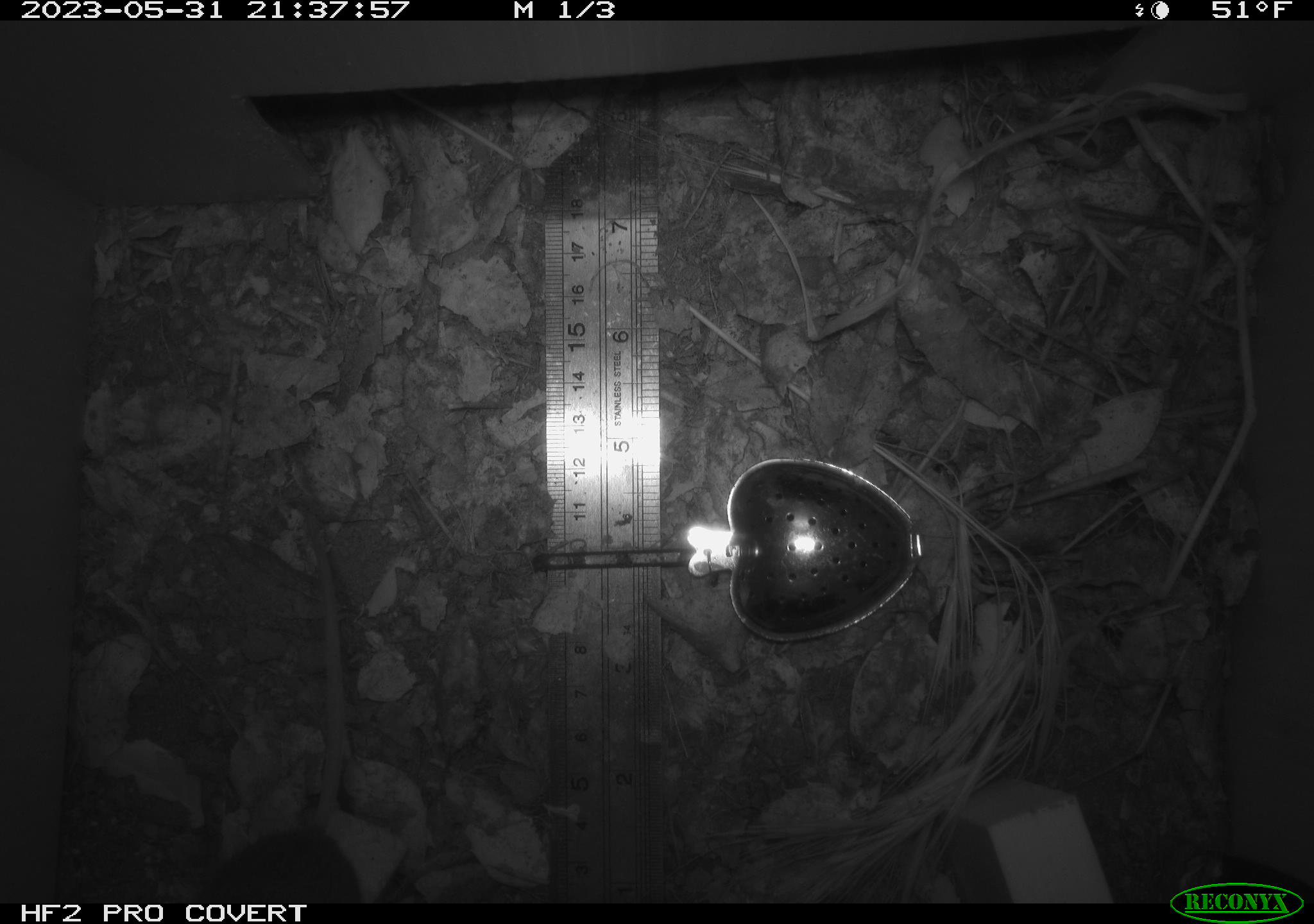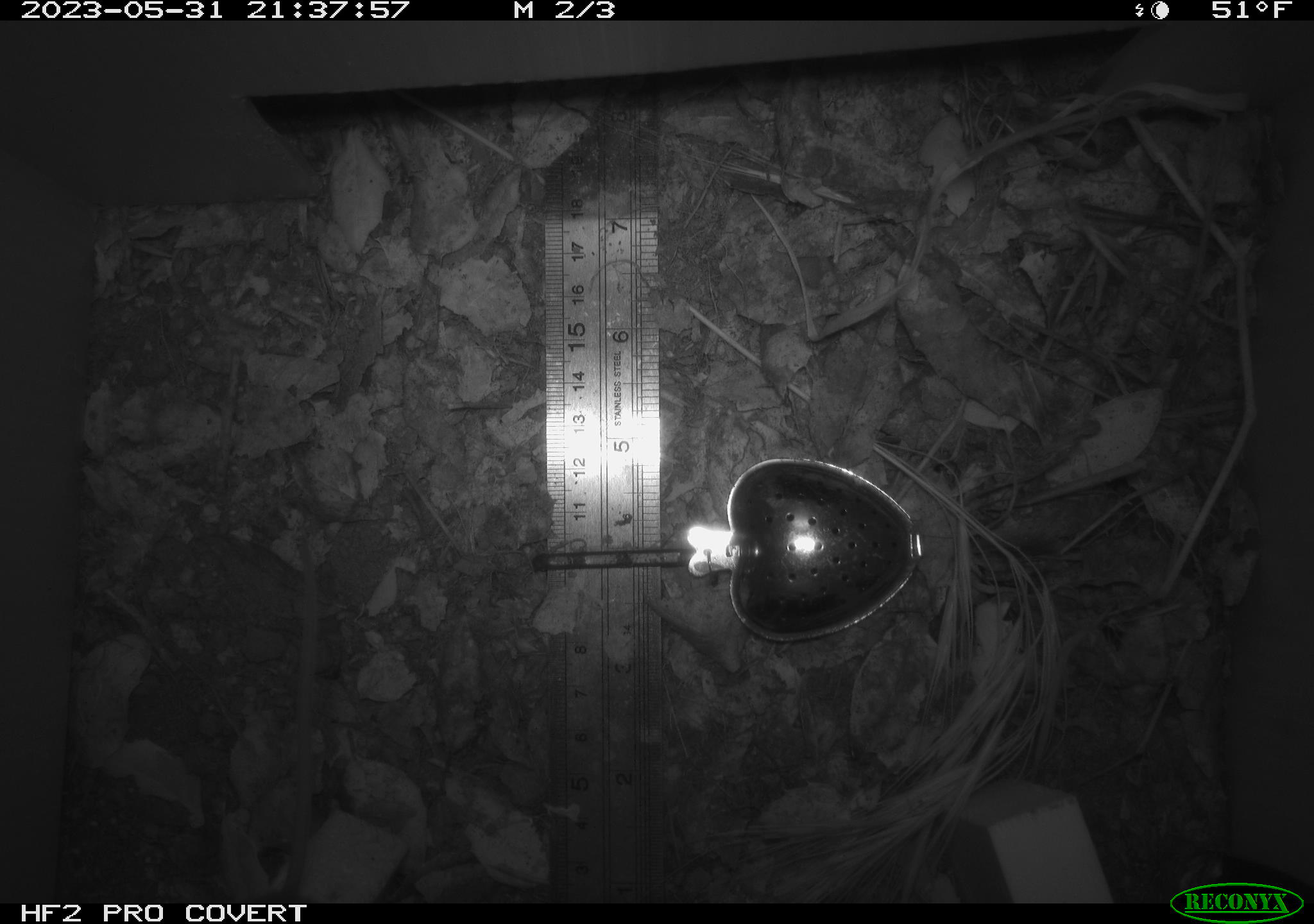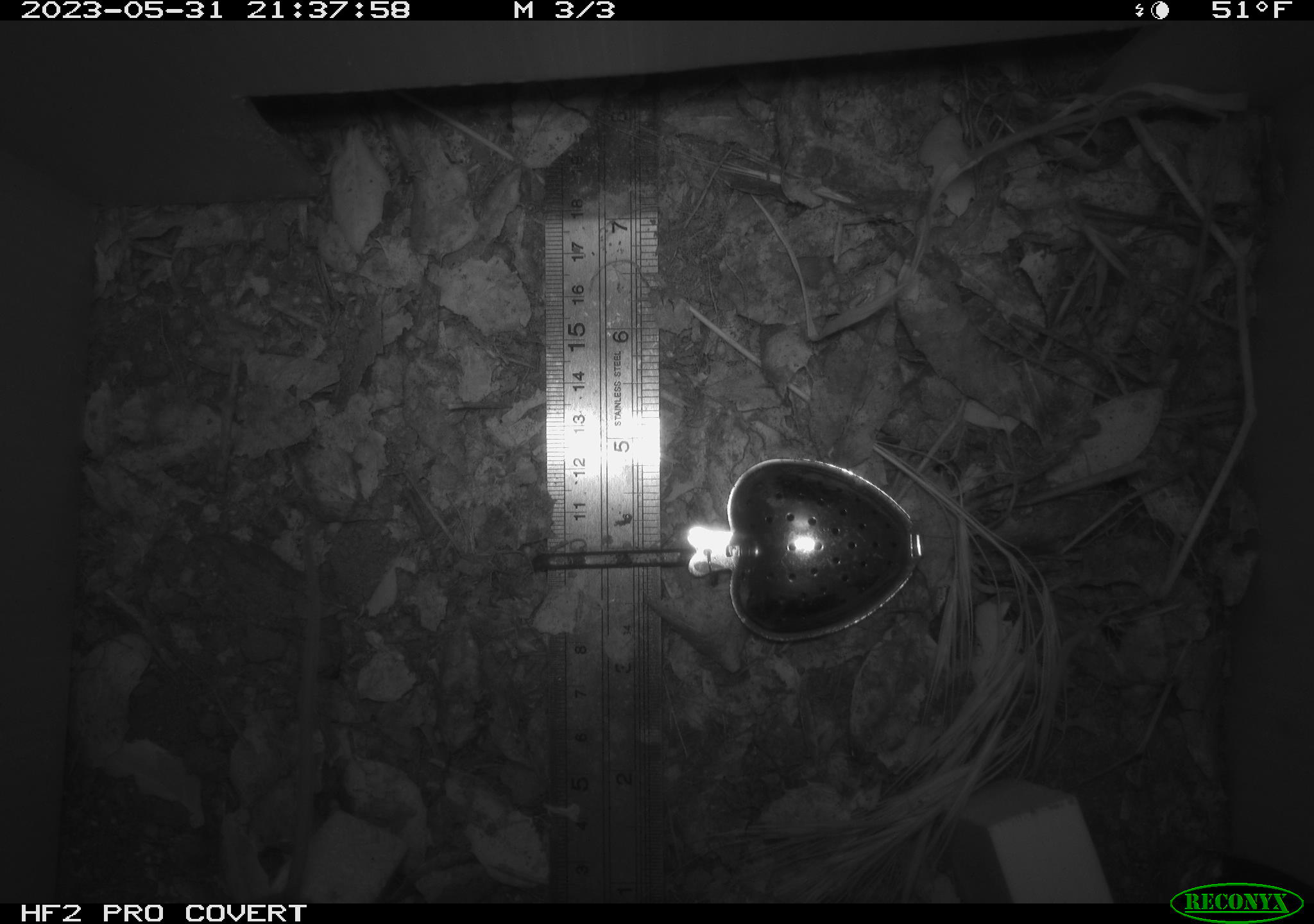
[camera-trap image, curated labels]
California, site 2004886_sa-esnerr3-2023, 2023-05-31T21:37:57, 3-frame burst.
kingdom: Animalia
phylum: Chordata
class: Mammalia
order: Rodentia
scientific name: Rodentia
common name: mouse species